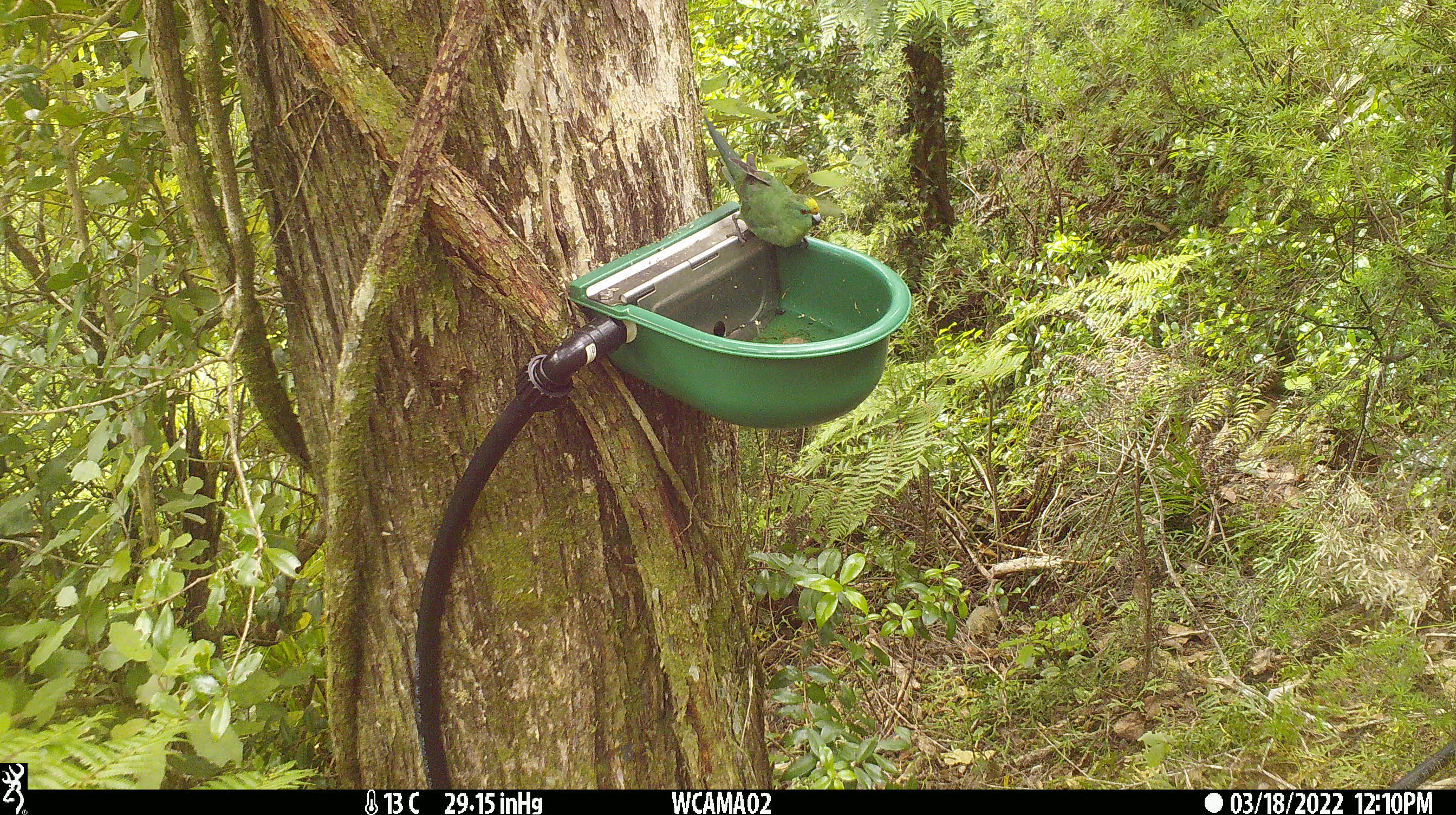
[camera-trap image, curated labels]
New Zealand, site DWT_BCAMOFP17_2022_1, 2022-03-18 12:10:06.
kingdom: Animalia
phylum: Chordata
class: Aves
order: Psittaciformes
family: Psittaculidae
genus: Cyanoramphus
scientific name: Cyanoramphus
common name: parakeet